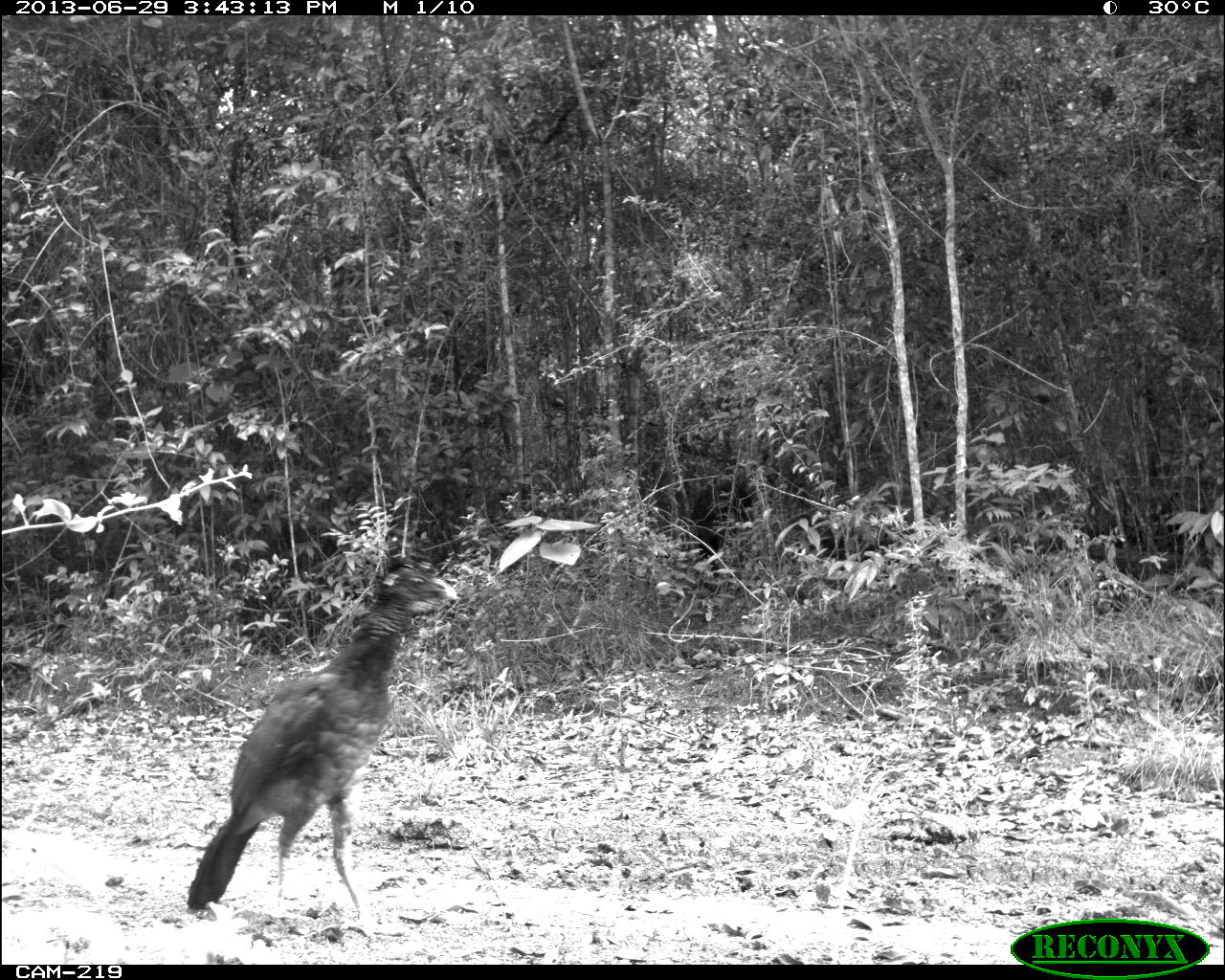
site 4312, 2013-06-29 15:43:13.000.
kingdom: Animalia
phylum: Chordata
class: Aves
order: Galliformes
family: Cracidae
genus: Crax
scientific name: Crax rubra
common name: great curassow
Crax rubra (great curassow), count 1, sex female.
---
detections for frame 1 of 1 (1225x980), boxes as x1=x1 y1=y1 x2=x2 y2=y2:
crax rubra: x1=185 y1=557 x2=462 y2=941